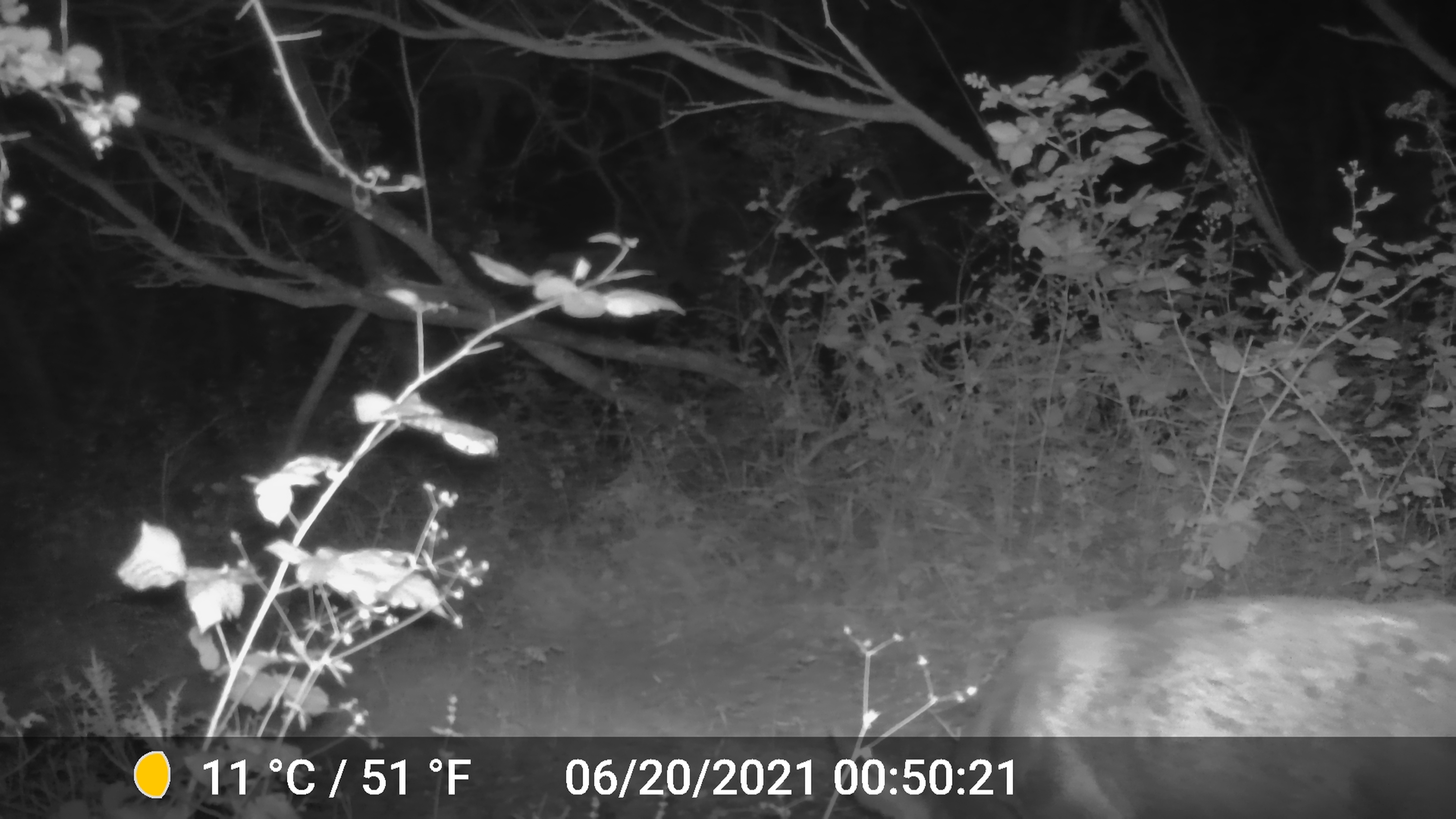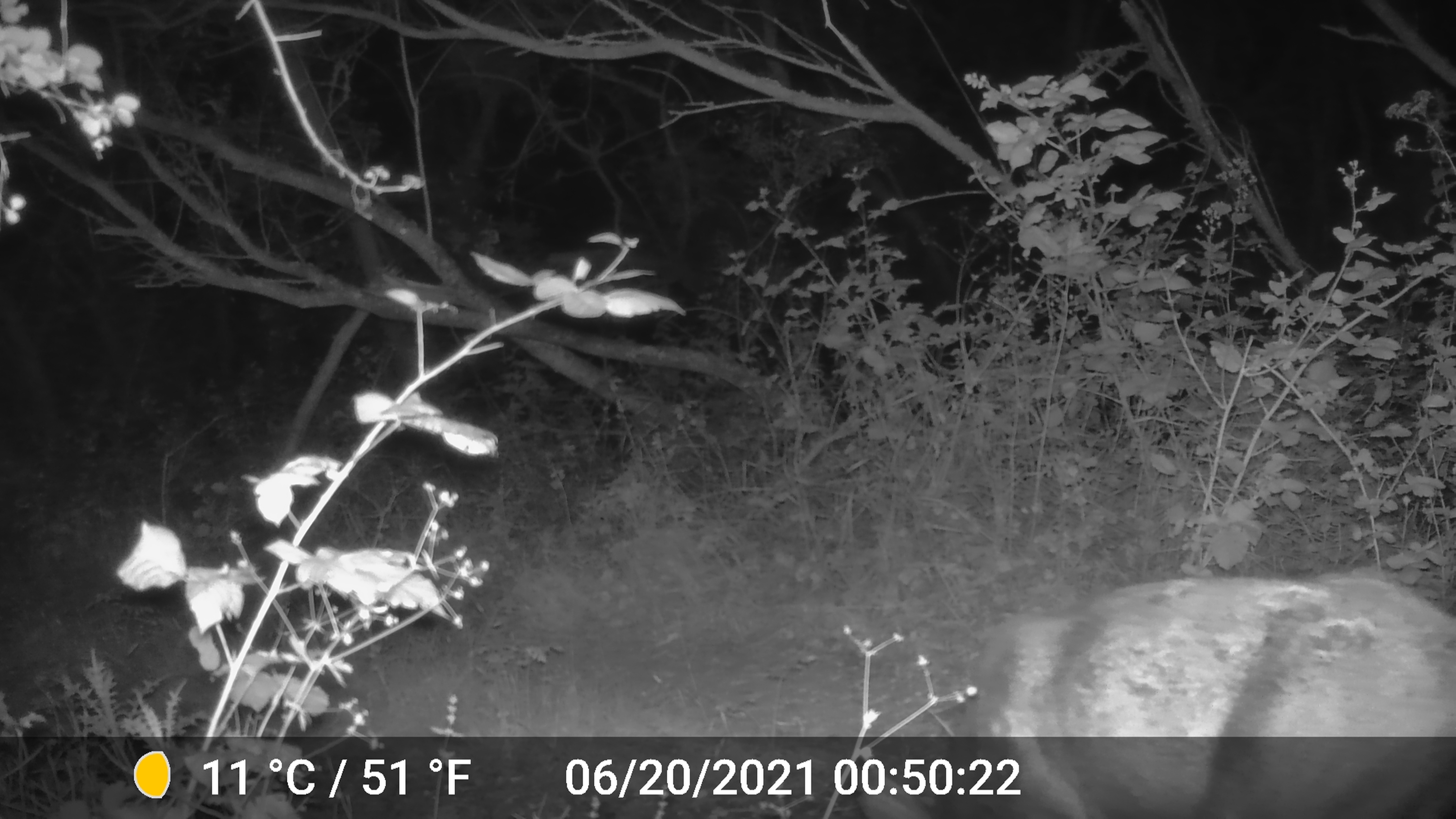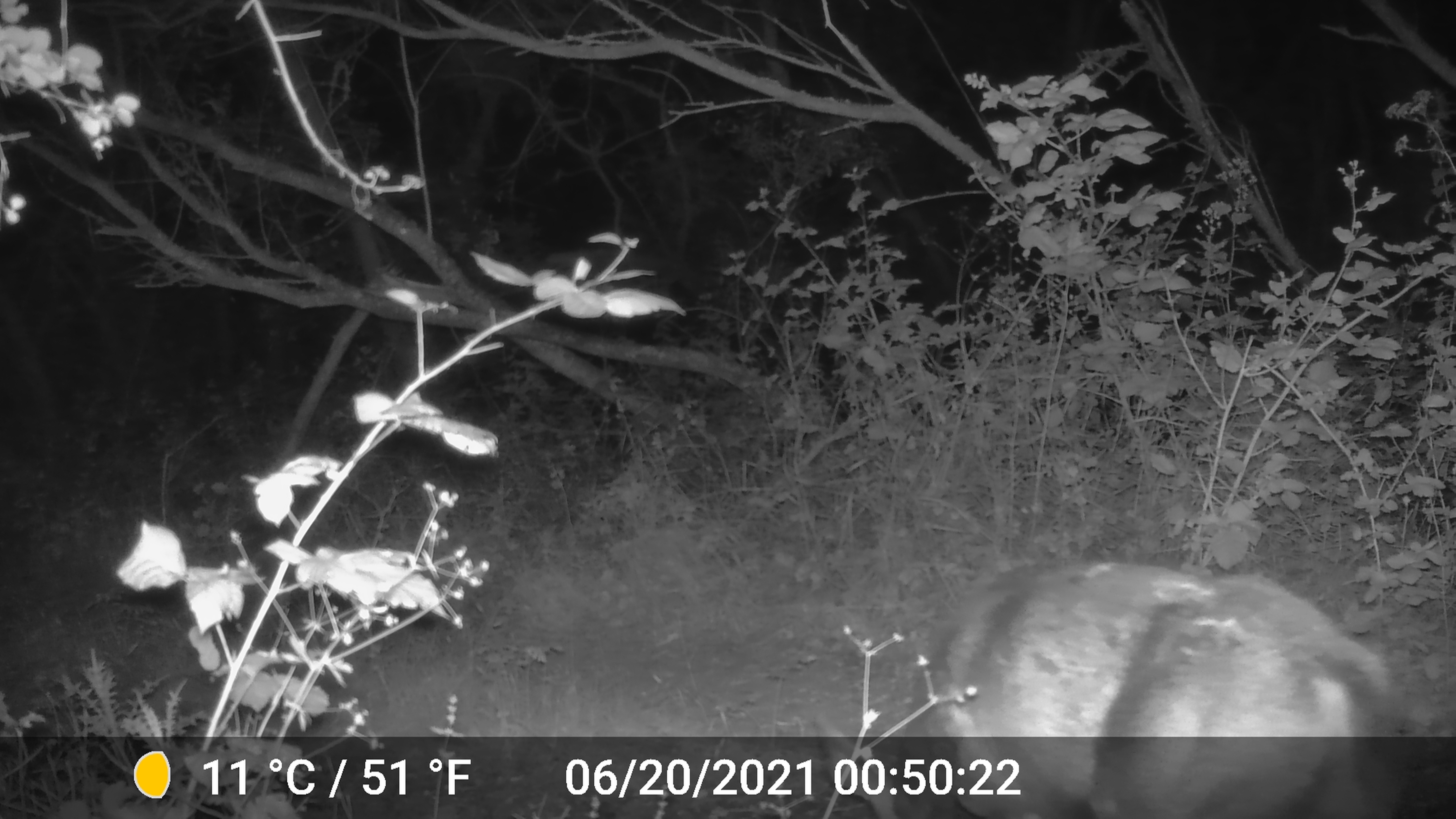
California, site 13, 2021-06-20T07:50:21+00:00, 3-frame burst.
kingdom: Animalia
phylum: Chordata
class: Mammalia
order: Artiodactyla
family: Cervidae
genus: Odocoileus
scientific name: Odocoileus hemionus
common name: mule deer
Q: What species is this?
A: Mule deer (Odocoileus hemionus).